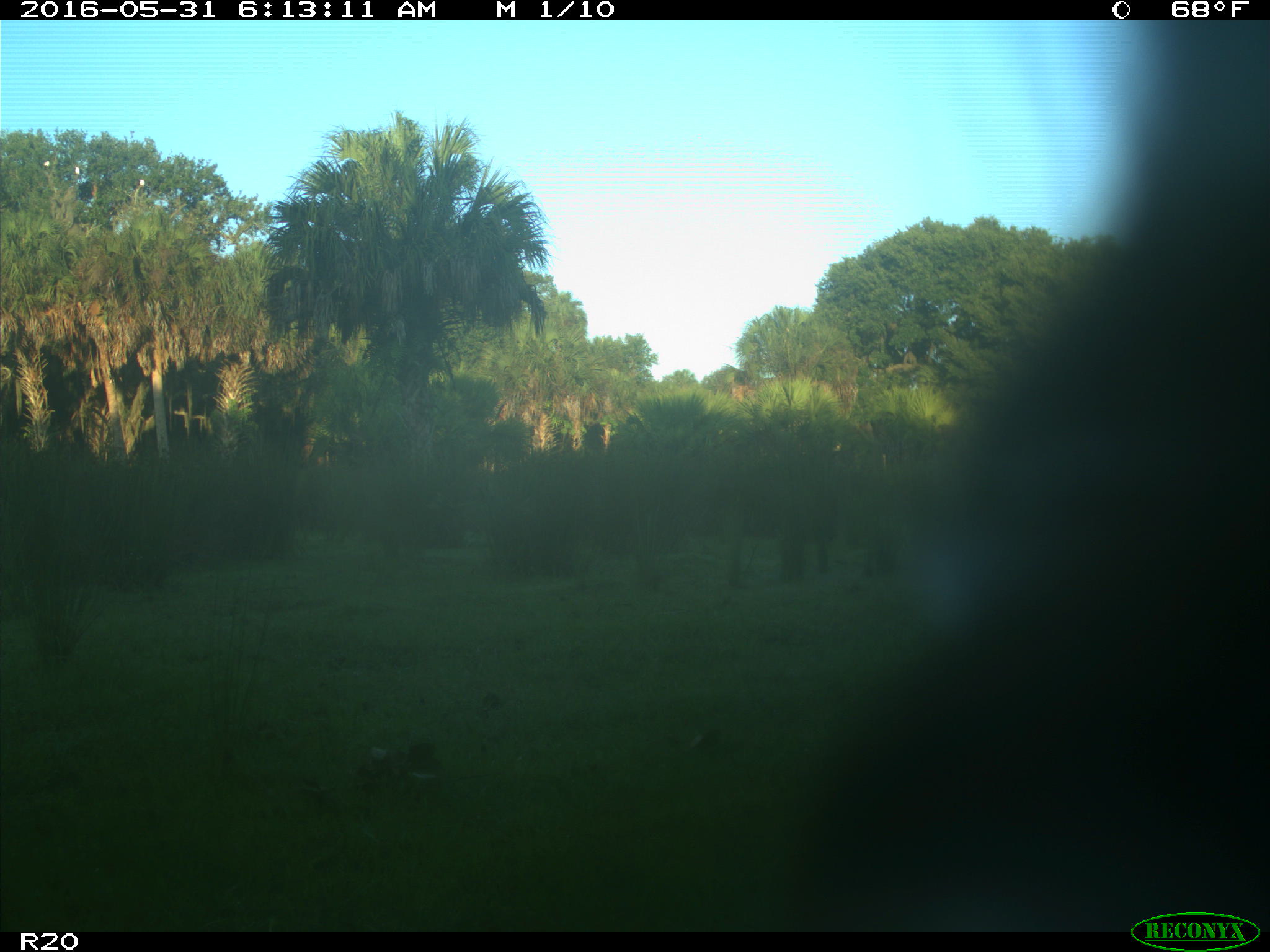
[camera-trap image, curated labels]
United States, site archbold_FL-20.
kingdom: Animalia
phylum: Chordata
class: Mammalia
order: Artiodactyla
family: Bovidae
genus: Bos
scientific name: Bos taurus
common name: domestic cow